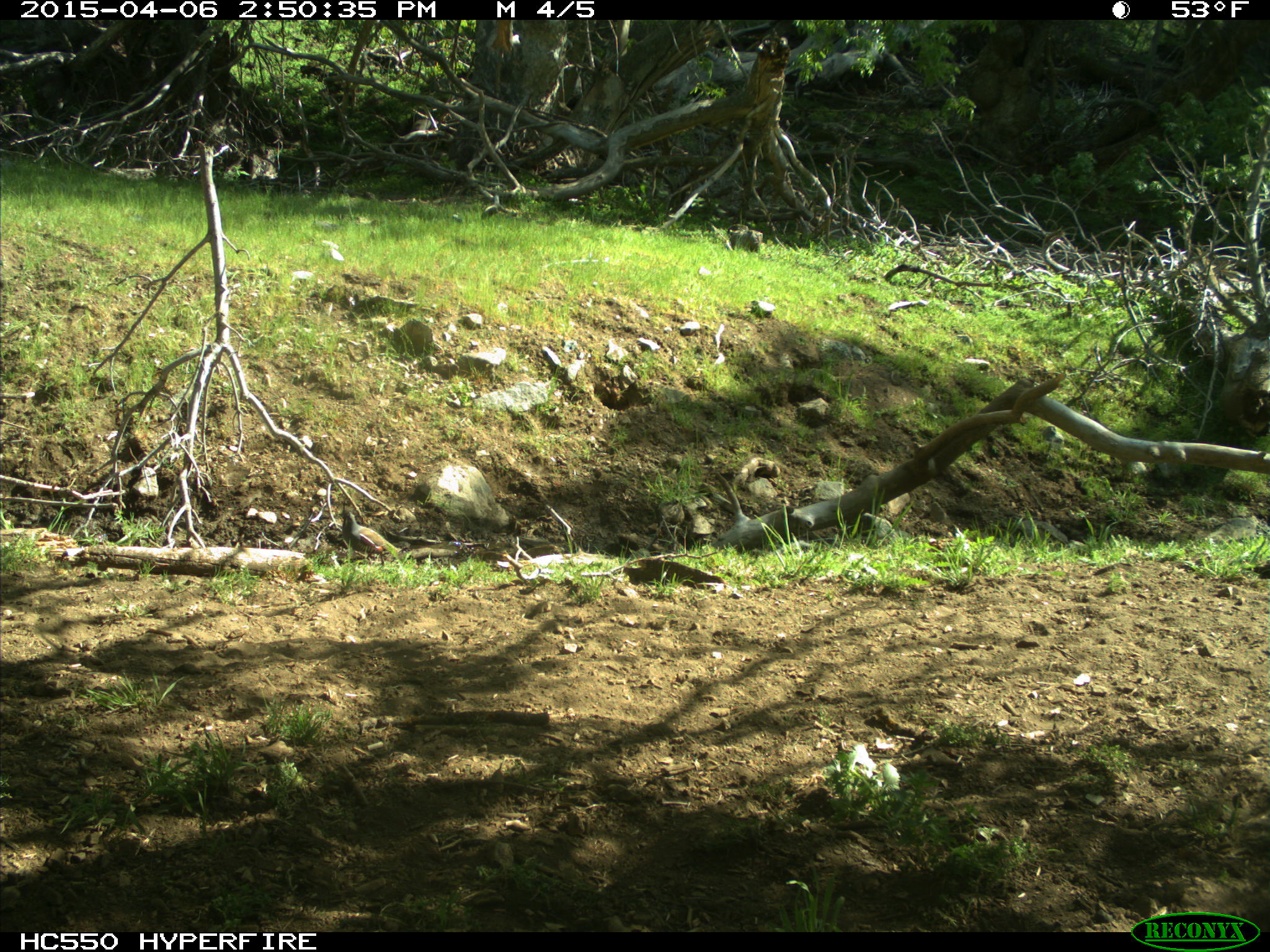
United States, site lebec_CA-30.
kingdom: Animalia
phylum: Chordata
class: Aves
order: Galliformes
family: Odontophoridae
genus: Callipepla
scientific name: Callipepla californica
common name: california quail